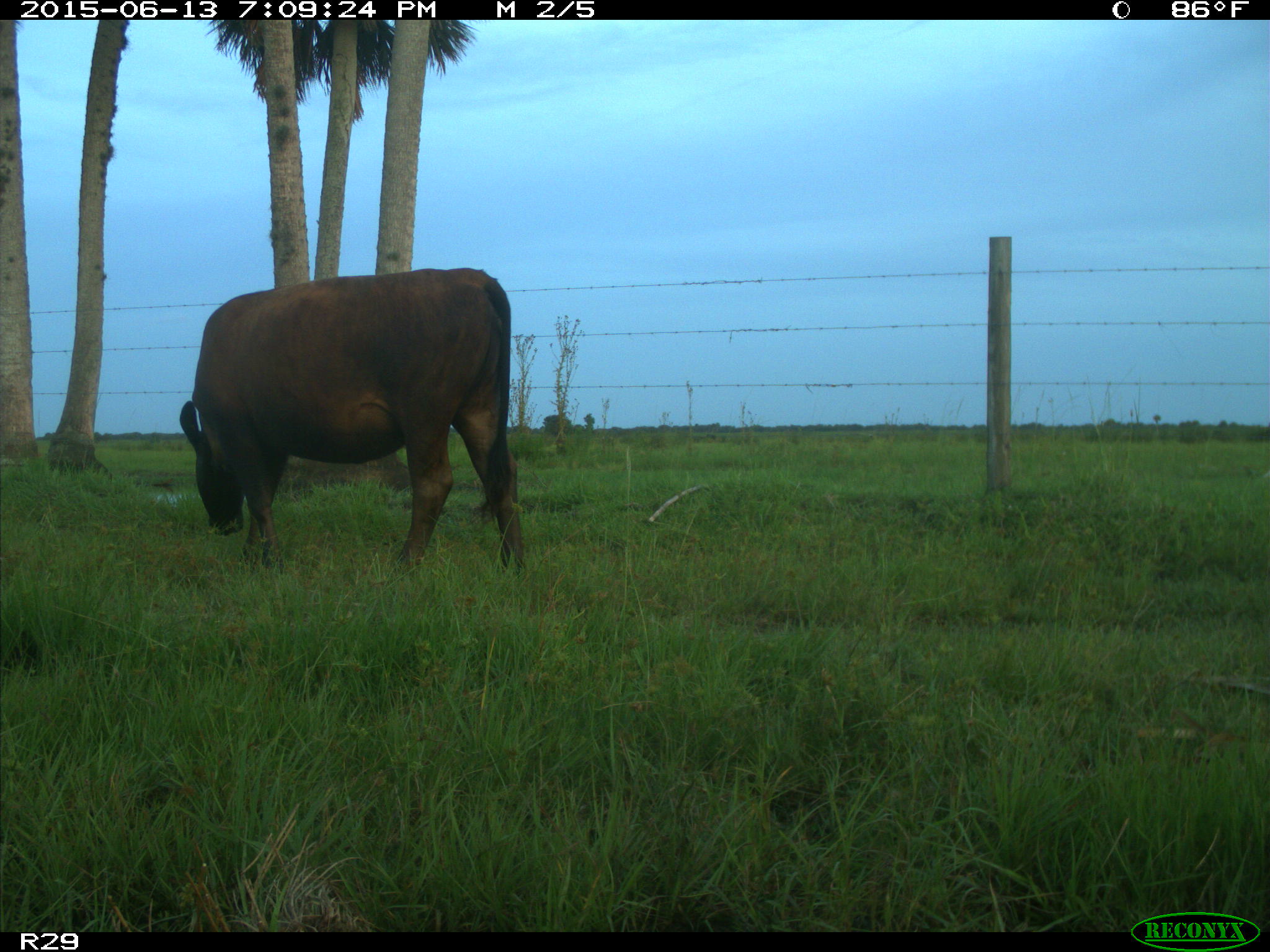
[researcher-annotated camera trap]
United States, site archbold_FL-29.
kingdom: Animalia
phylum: Chordata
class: Mammalia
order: Artiodactyla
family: Bovidae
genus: Bos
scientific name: Bos taurus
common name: domestic cow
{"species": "Bos taurus (domestic cow)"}